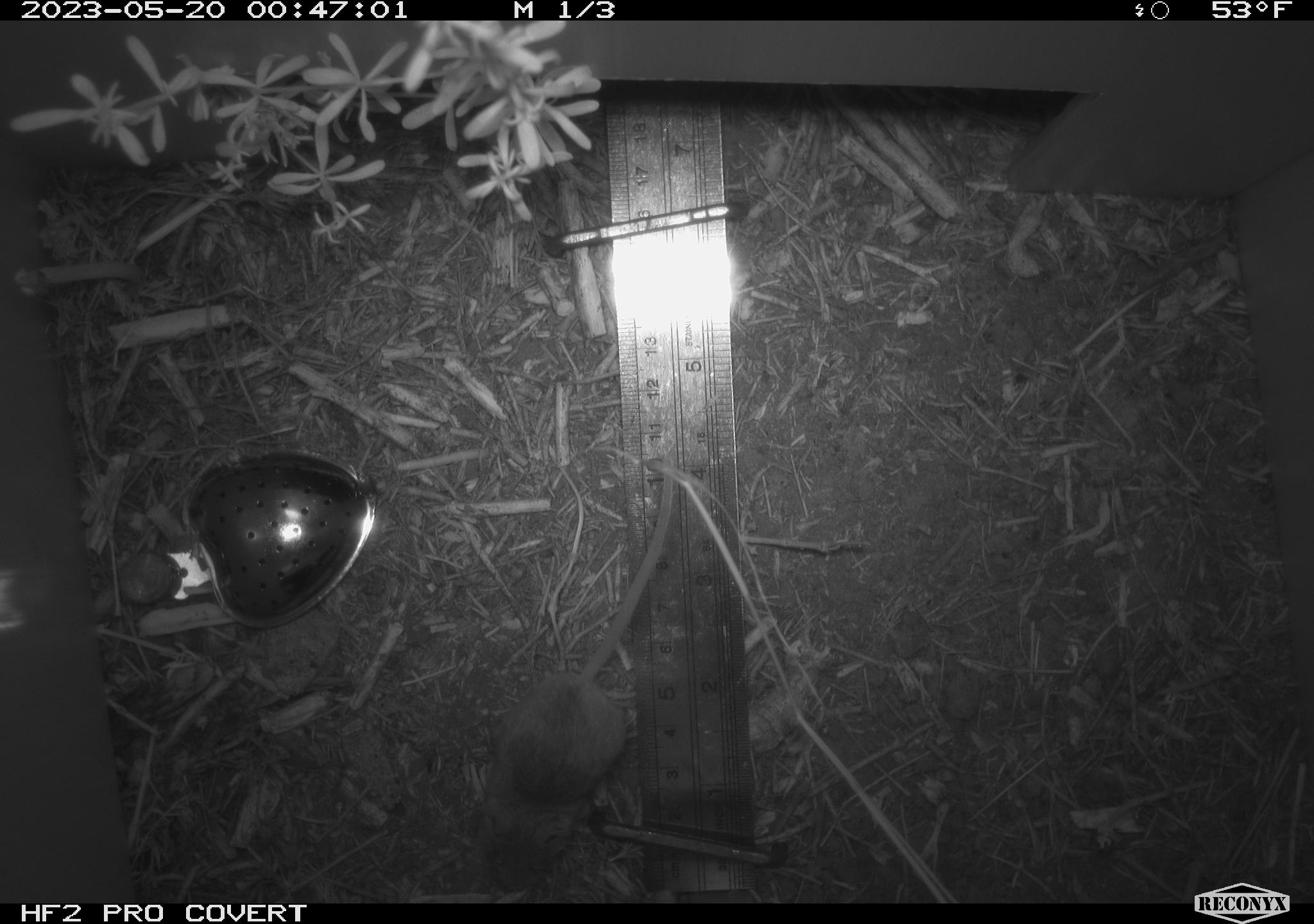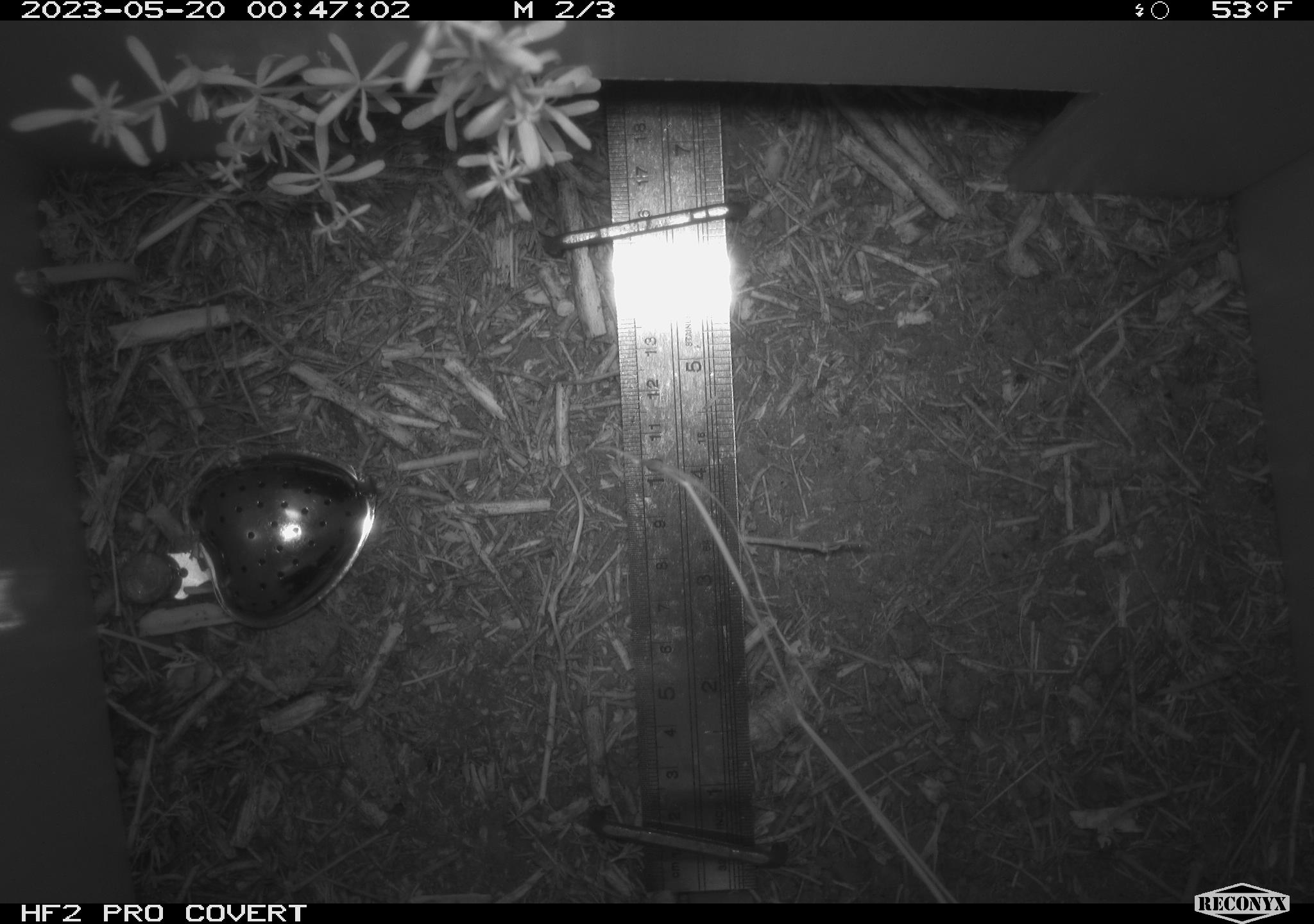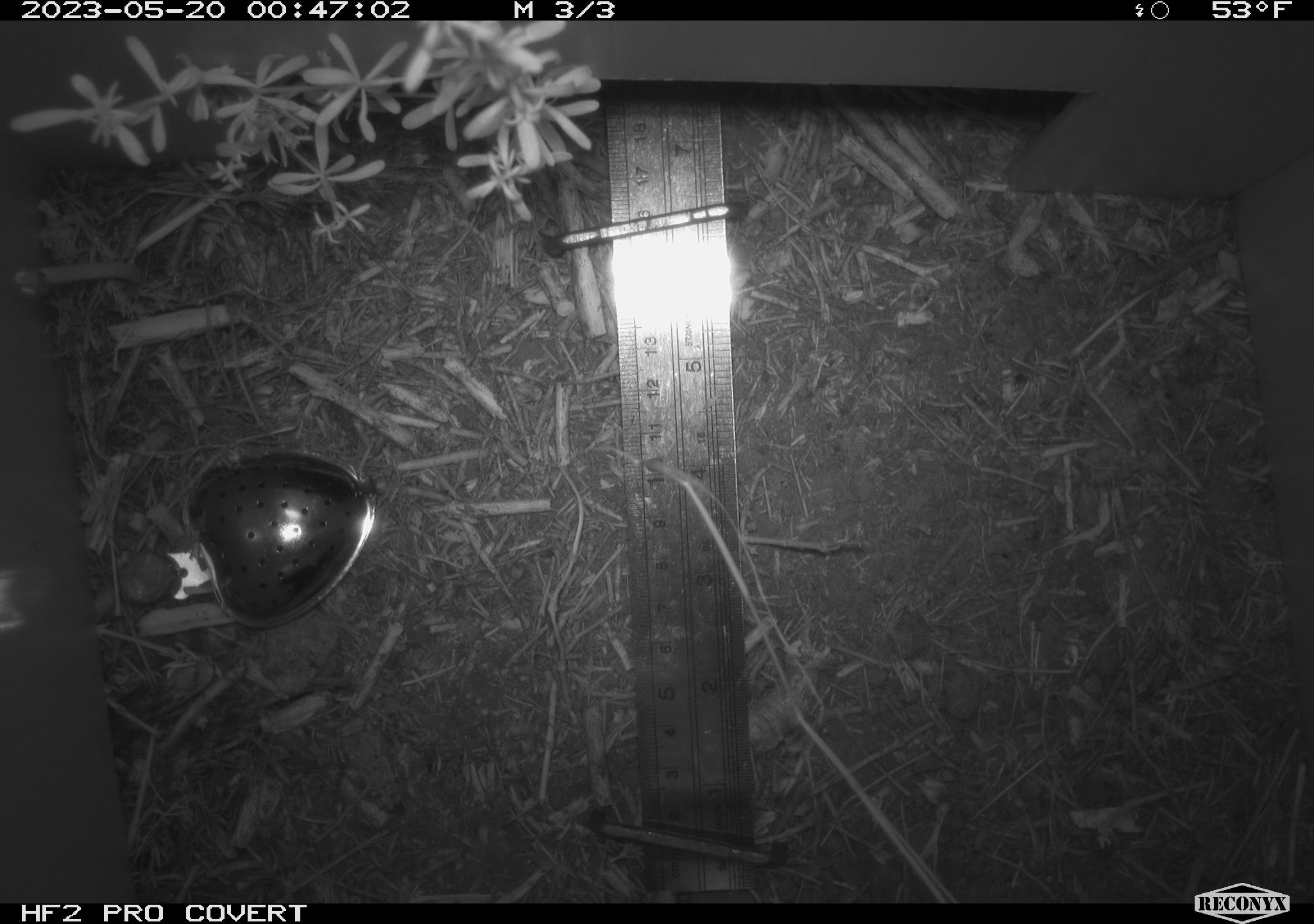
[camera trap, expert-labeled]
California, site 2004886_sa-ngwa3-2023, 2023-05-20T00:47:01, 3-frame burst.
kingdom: Animalia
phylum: Chordata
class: Mammalia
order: Rodentia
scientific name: Rodentia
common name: mouse species